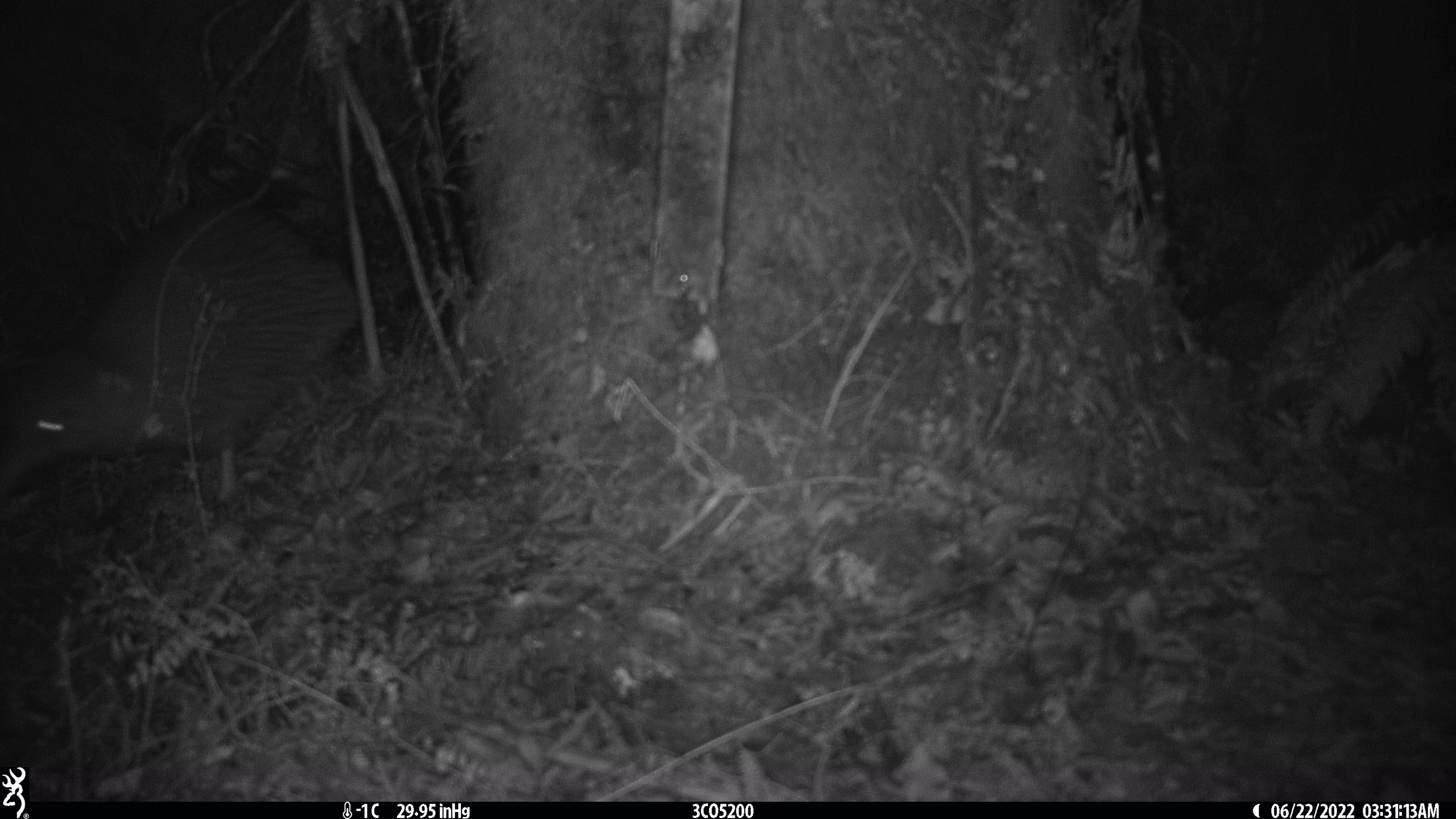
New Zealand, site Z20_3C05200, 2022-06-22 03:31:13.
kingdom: Animalia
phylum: Chordata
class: Aves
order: Apterygiformes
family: Apterygidae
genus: Apteryx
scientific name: Apteryx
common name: kiwi